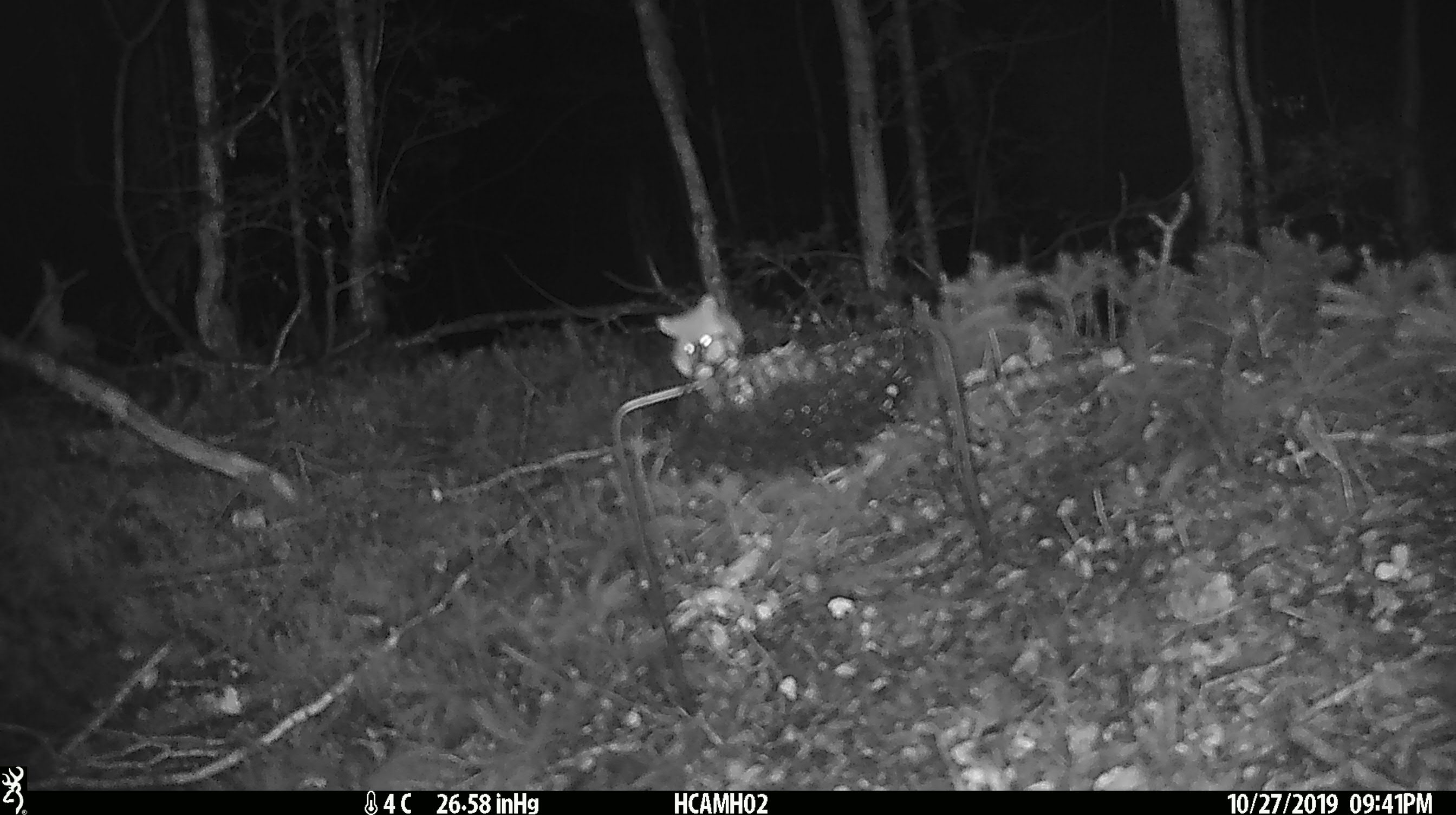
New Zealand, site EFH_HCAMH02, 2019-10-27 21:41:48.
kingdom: Animalia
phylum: Chordata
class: Mammalia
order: Rodentia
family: Muridae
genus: Mus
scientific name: Mus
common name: mouse